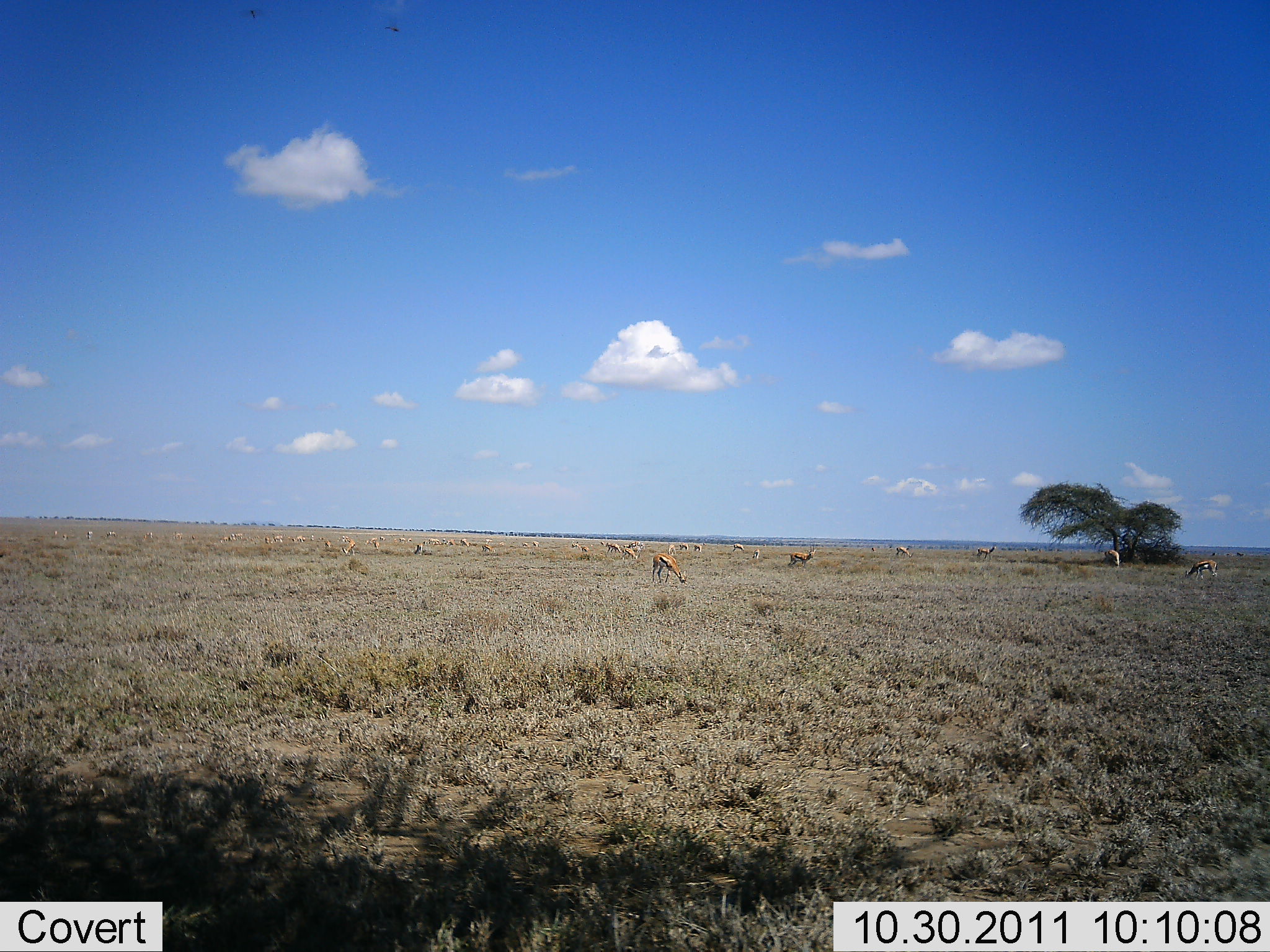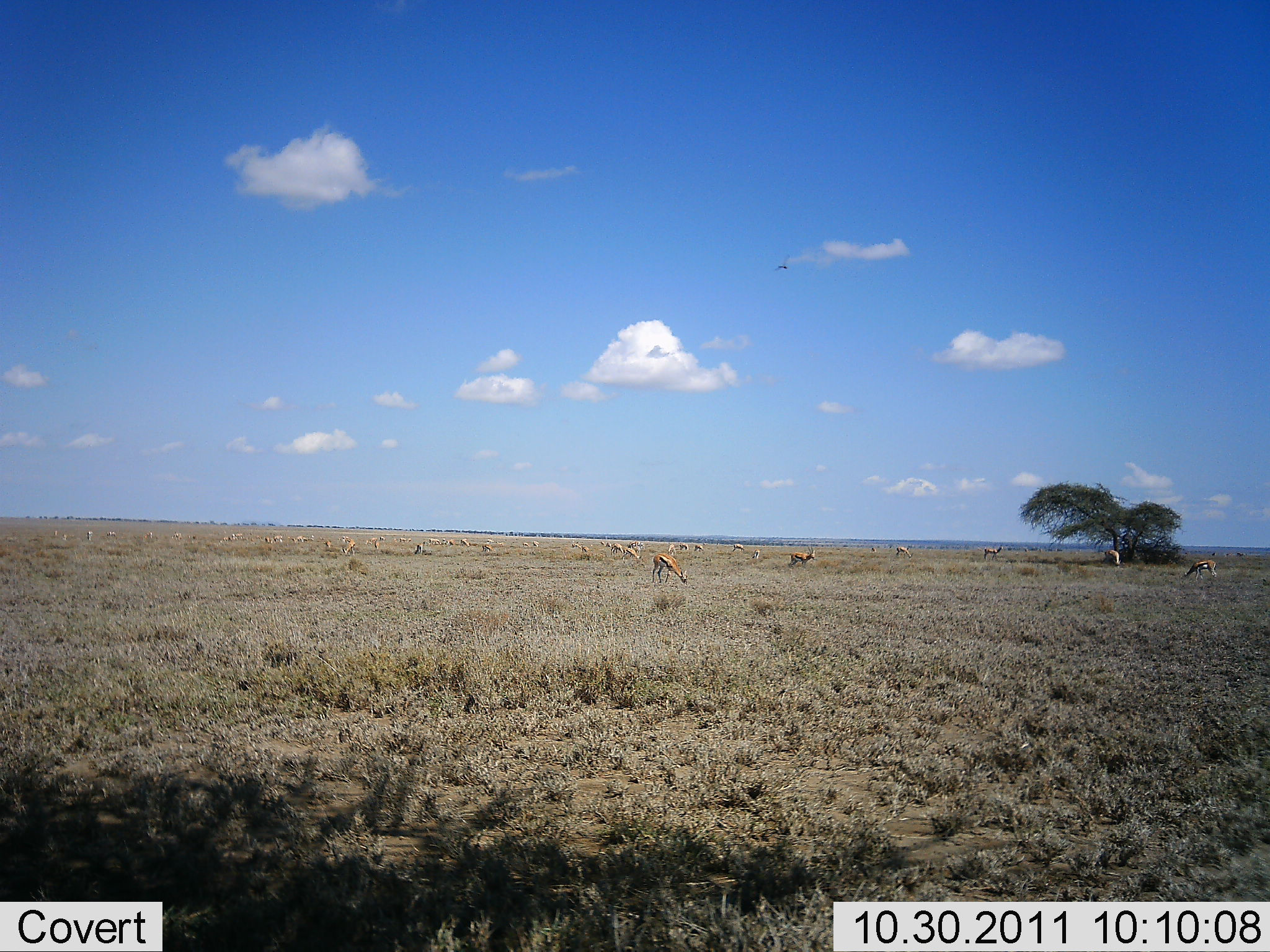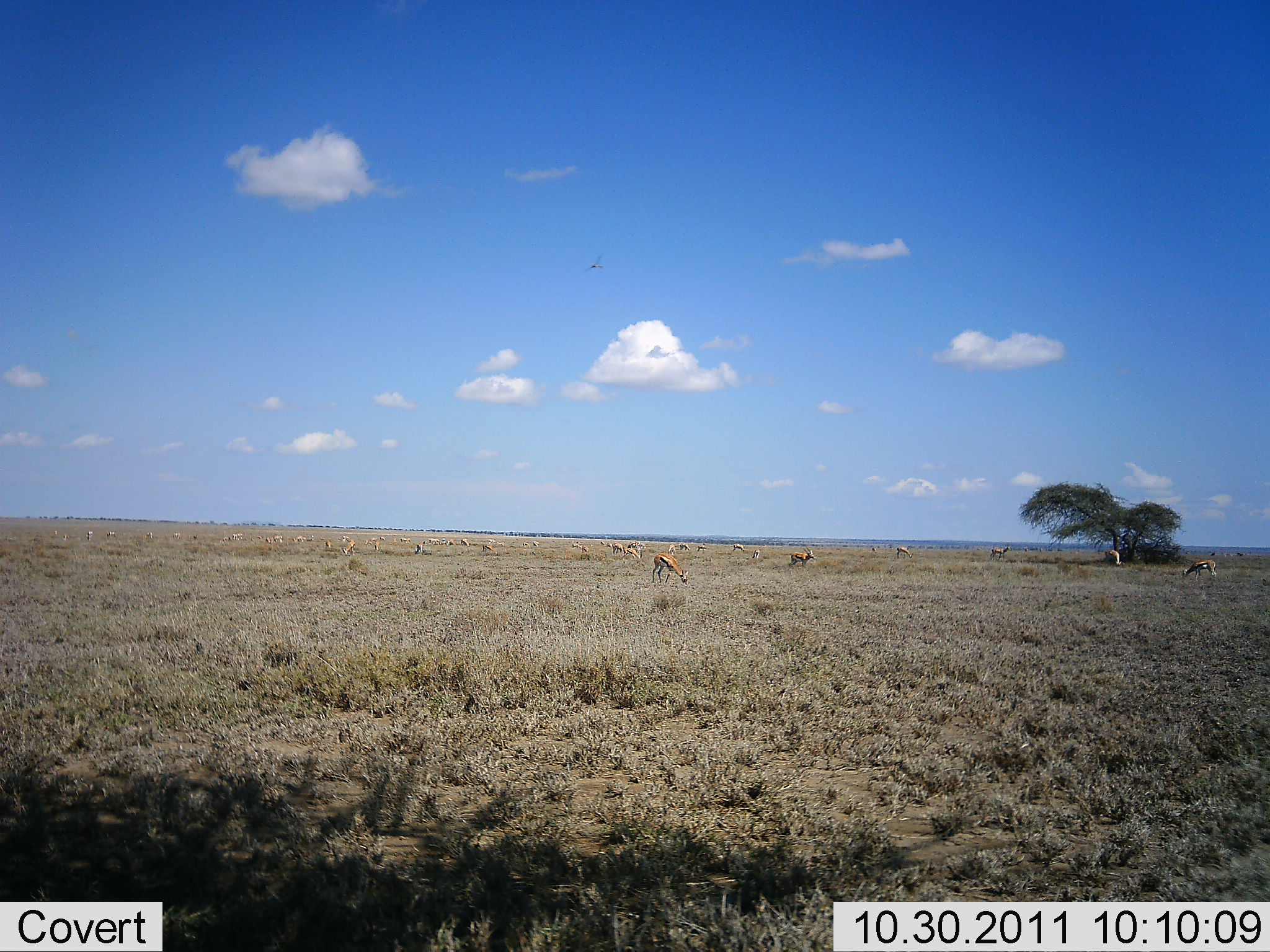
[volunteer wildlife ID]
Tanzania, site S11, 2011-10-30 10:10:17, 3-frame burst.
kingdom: Animalia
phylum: Chordata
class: Mammalia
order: Artiodactyla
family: Bovidae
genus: Eudorcas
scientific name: Eudorcas thomsonii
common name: thomson's gazelle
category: gazellethomsons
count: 11-50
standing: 64%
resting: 9%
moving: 18%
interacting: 0%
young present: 0%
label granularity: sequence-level